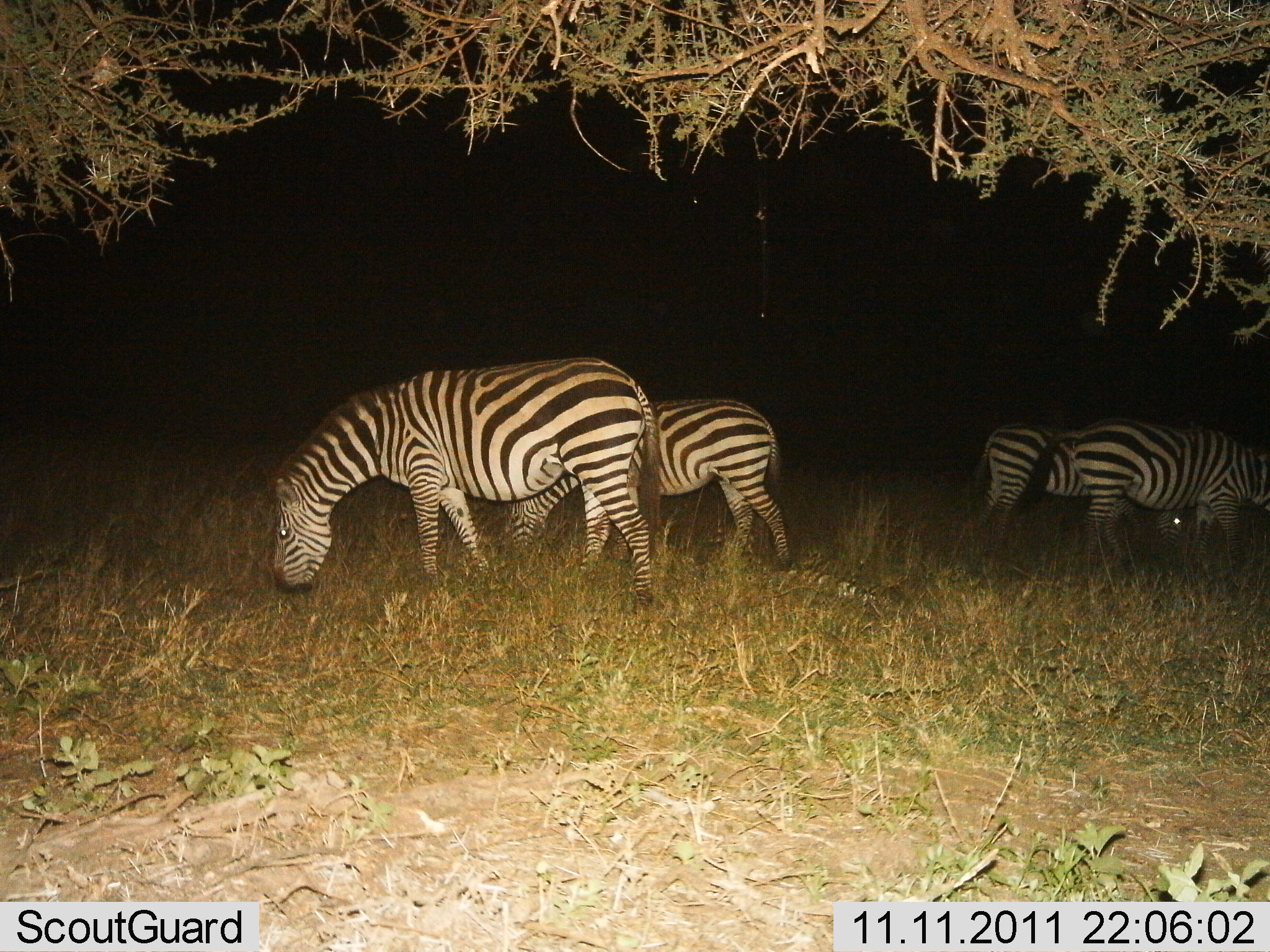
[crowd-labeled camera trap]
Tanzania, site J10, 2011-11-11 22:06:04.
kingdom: Animalia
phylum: Chordata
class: Mammalia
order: Perissodactyla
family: Equidae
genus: Equus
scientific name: Equus quagga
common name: plains zebra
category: zebra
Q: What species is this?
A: Zebra (plains zebra) (Equus quagga).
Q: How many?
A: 4.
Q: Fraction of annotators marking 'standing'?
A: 30%.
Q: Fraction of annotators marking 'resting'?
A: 0%.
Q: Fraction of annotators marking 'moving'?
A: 10%.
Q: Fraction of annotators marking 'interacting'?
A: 0%.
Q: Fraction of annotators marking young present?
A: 10%.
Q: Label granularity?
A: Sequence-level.